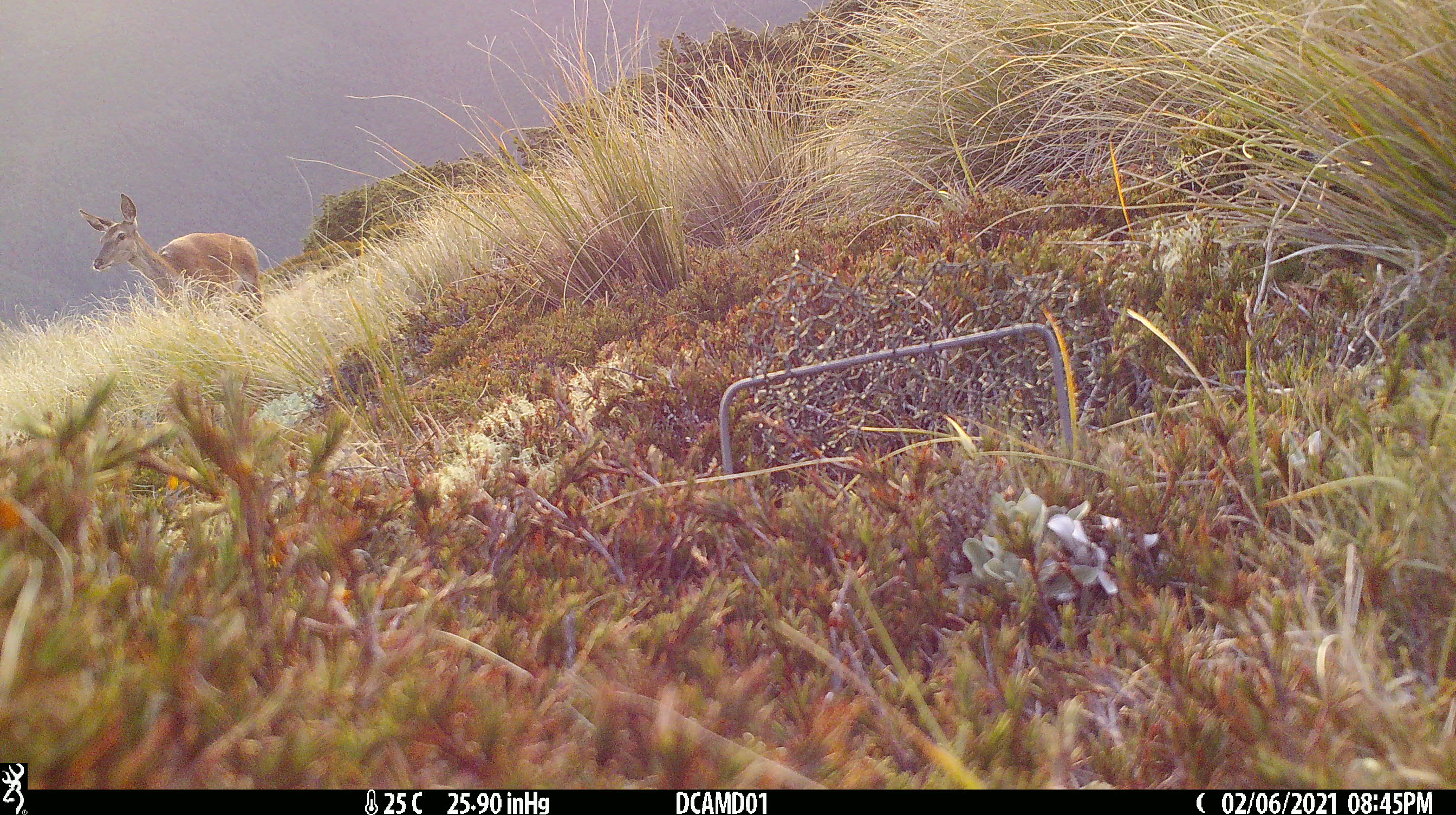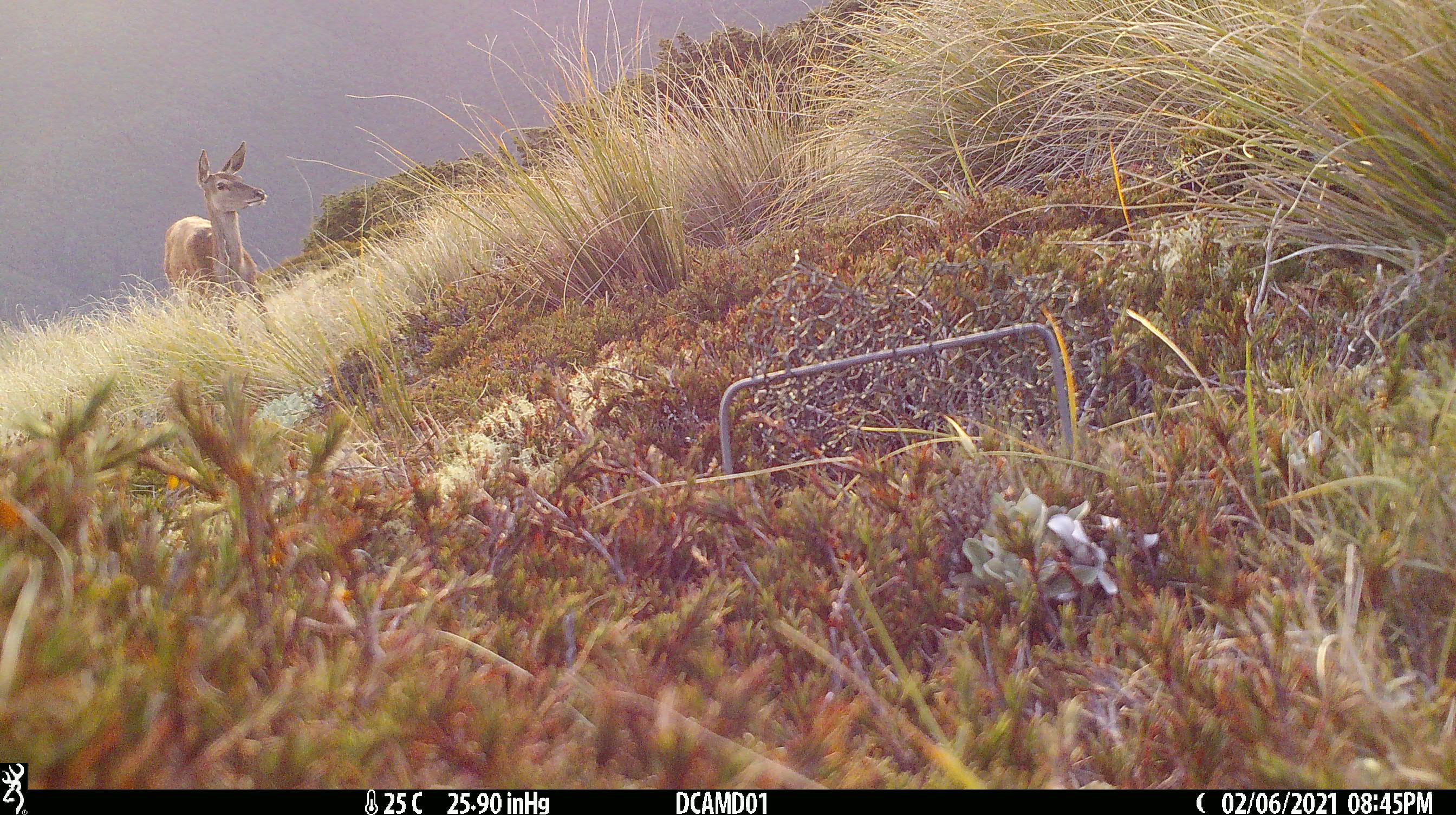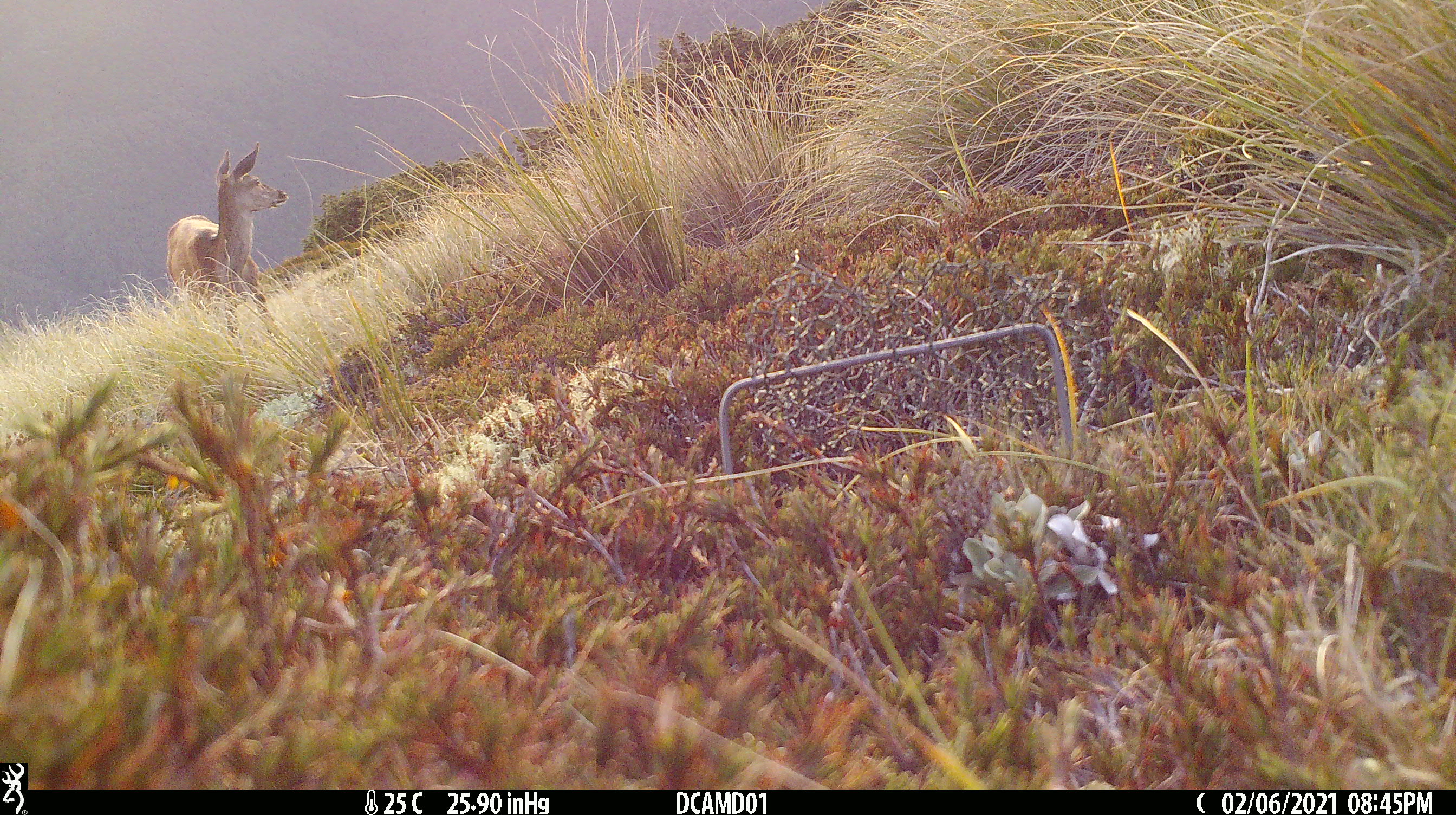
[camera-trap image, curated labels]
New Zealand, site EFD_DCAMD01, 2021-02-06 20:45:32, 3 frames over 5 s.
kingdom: Animalia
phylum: Chordata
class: Mammalia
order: Artiodactyla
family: Cervidae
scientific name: Cervidae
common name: deer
Deer (Cervidae).